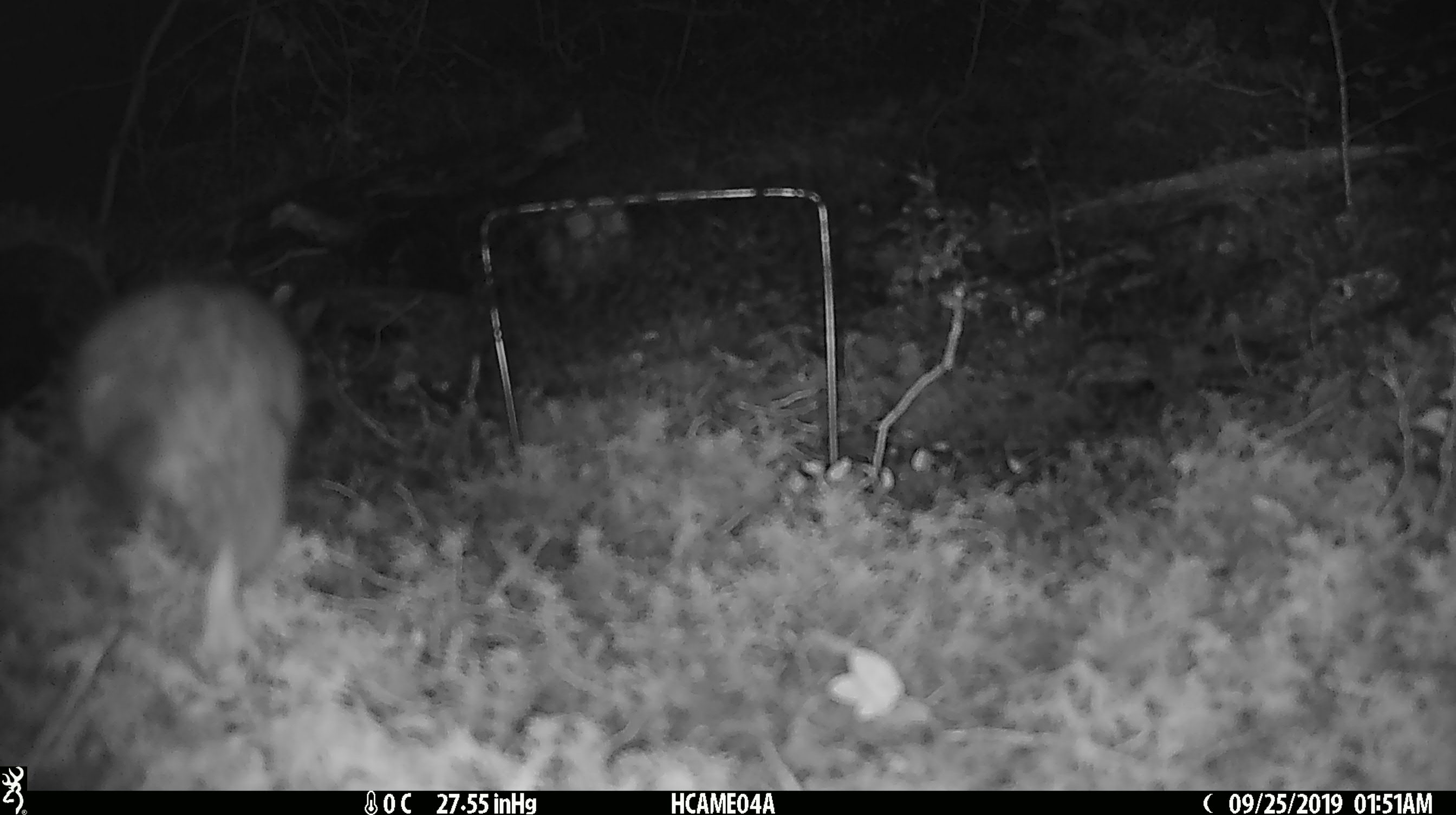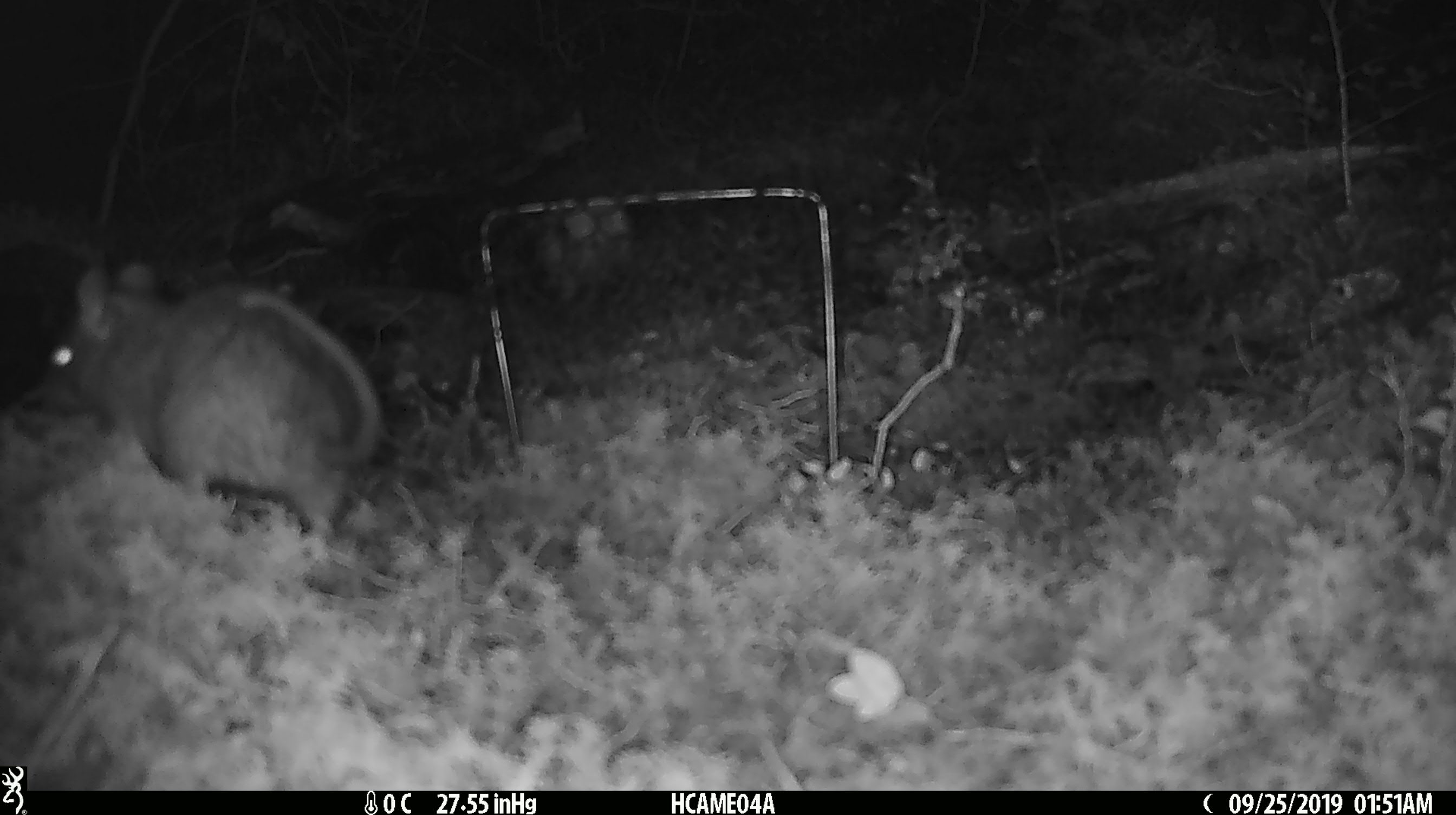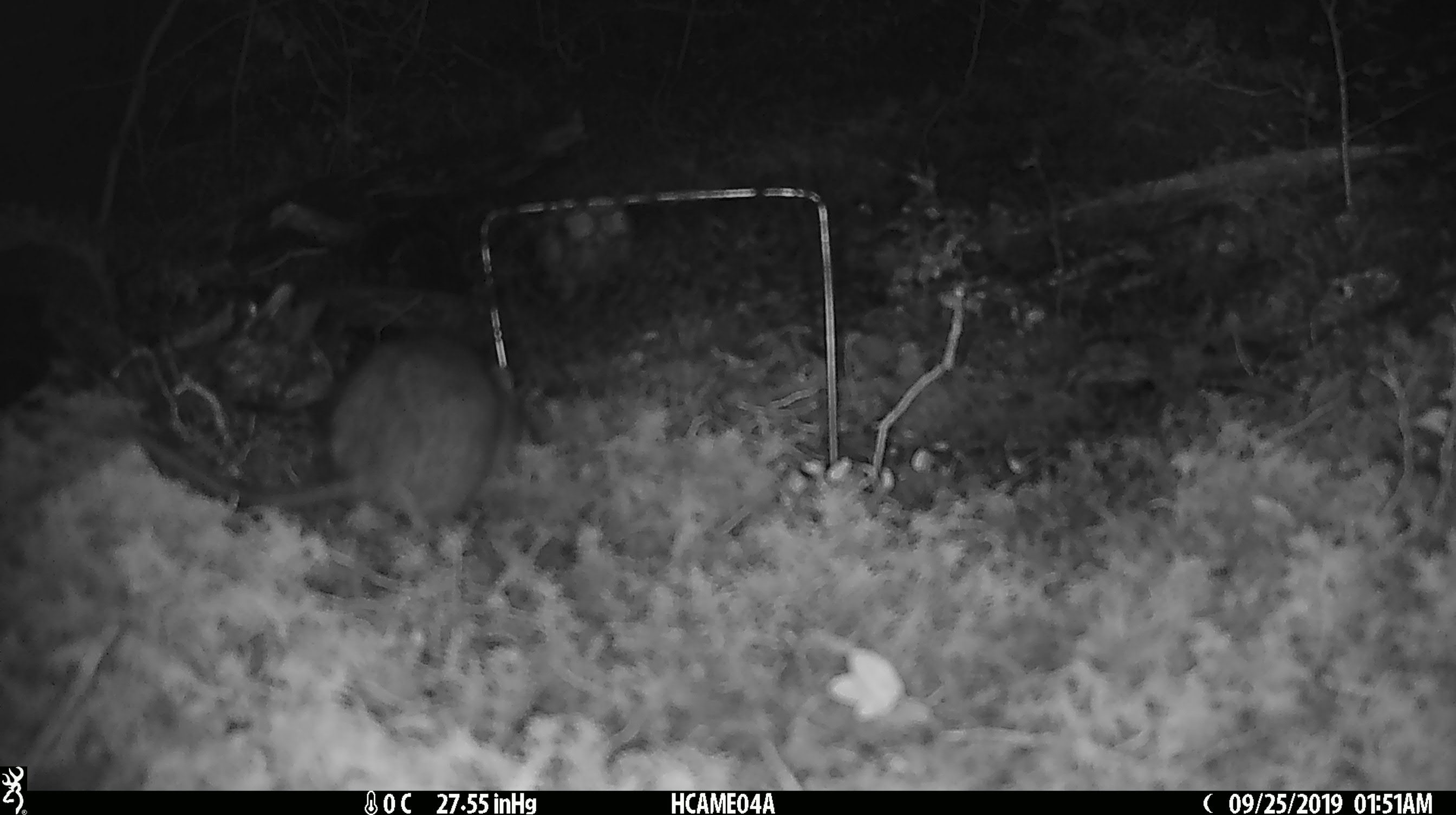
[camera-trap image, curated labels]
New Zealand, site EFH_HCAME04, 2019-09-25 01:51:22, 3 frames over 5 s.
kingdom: Animalia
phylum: Chordata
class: Mammalia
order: Rodentia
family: Muridae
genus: Rattus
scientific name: Rattus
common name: rat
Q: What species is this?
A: Rat (Rattus).